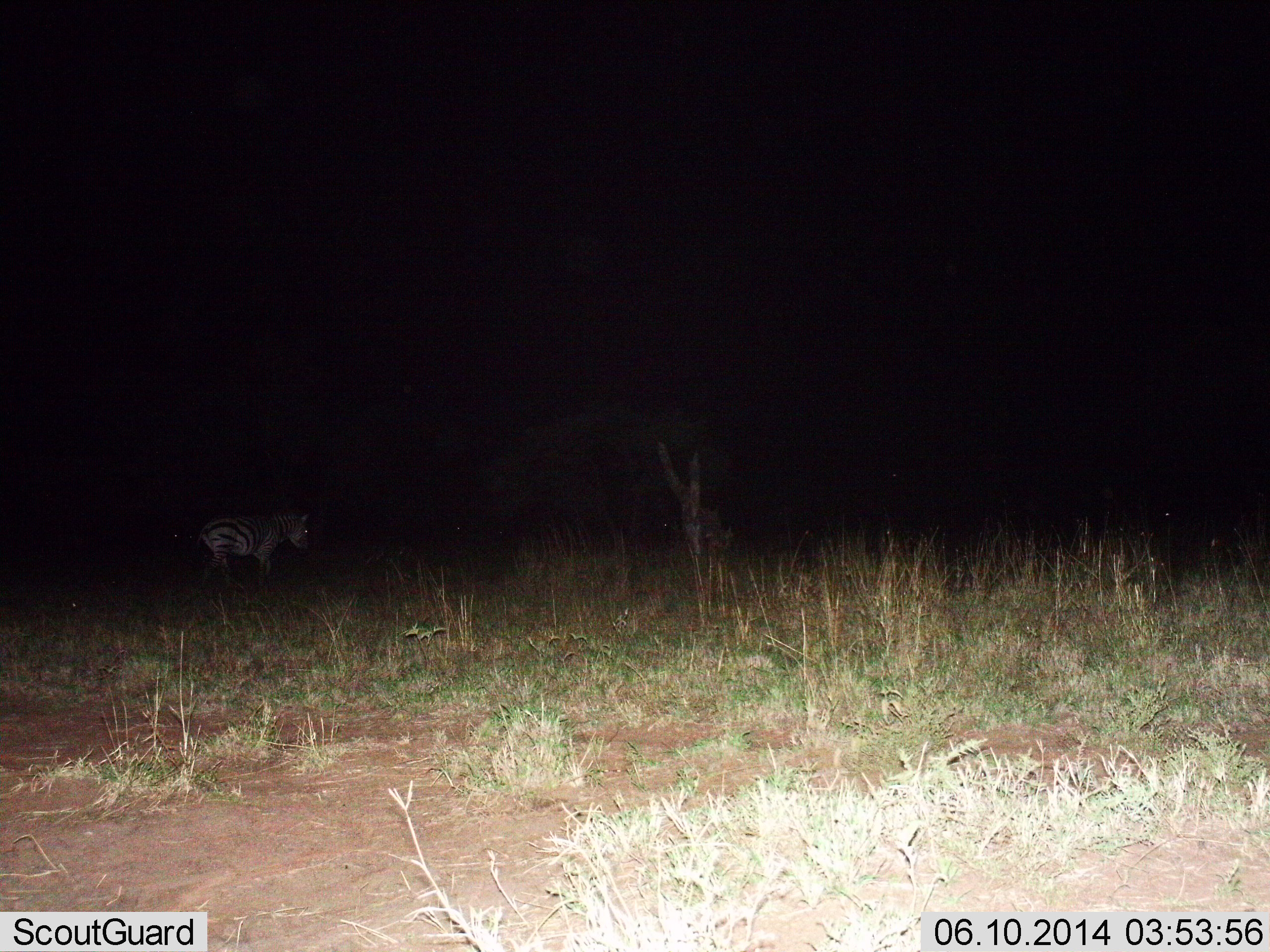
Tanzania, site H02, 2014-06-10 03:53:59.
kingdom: Animalia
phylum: Chordata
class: Mammalia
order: Perissodactyla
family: Equidae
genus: Equus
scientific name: Equus quagga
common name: plains zebra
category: zebra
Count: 1.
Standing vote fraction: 40%.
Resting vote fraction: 0%.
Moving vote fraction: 60%.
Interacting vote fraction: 0%.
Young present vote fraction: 0%.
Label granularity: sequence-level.